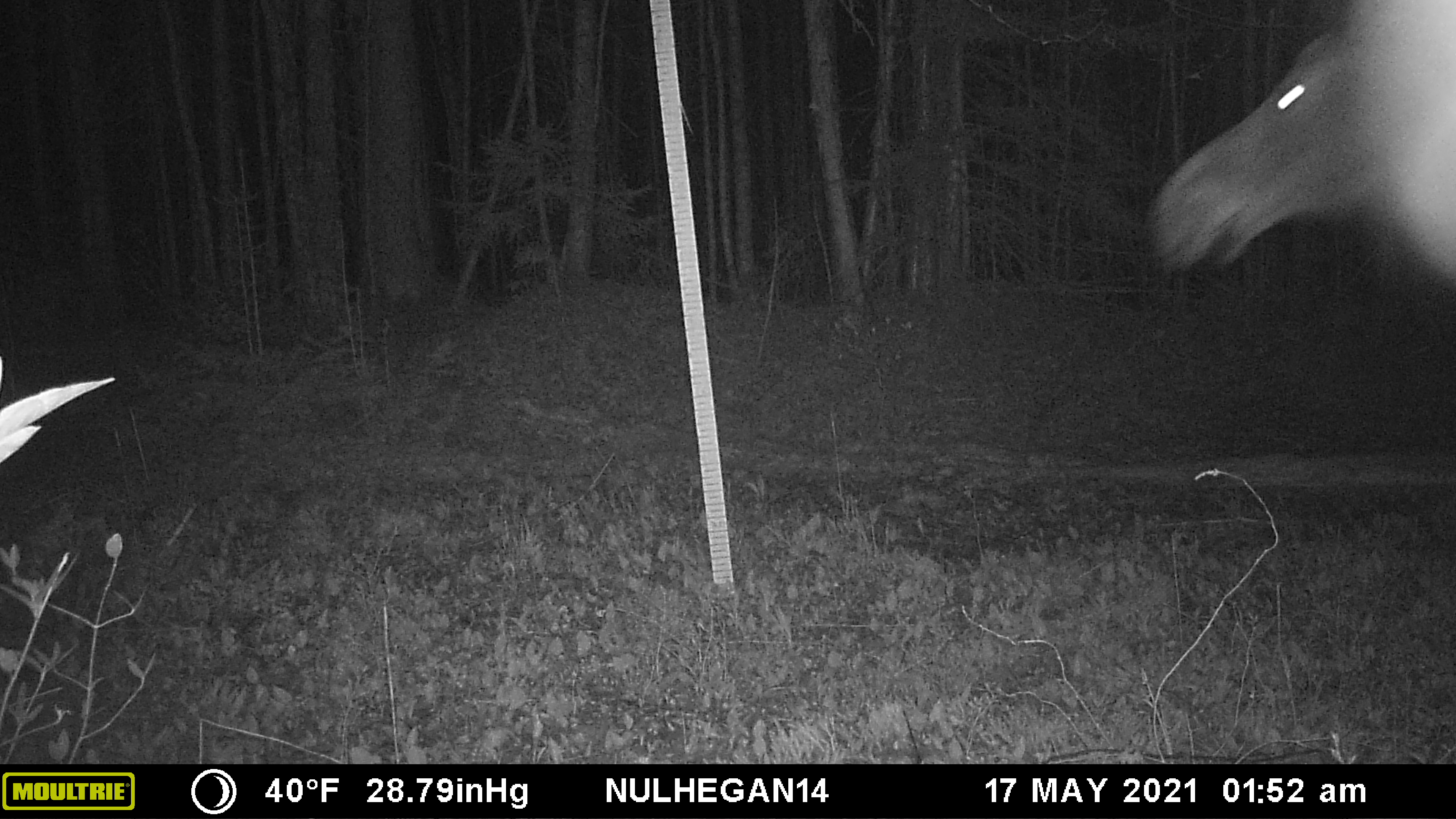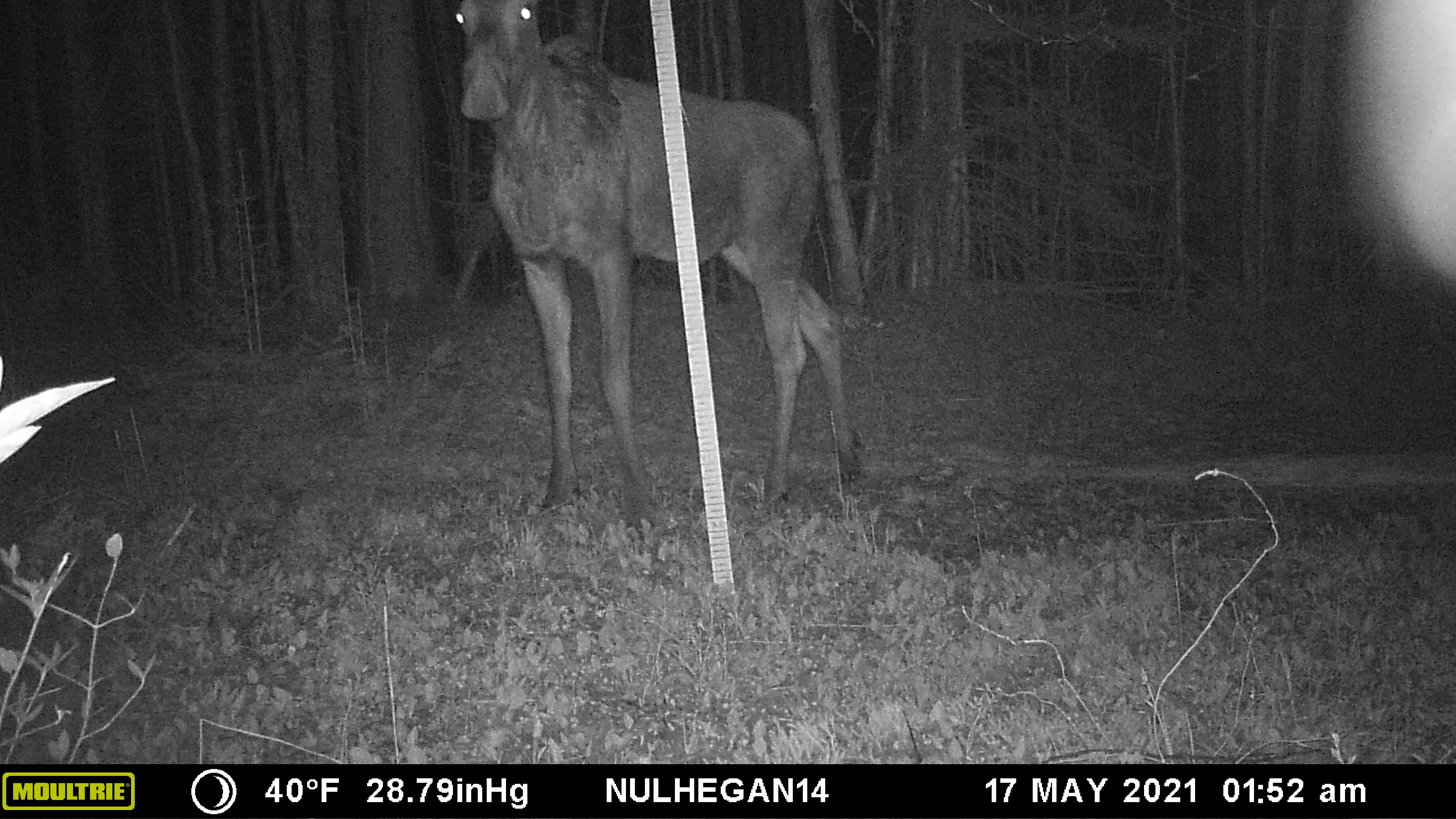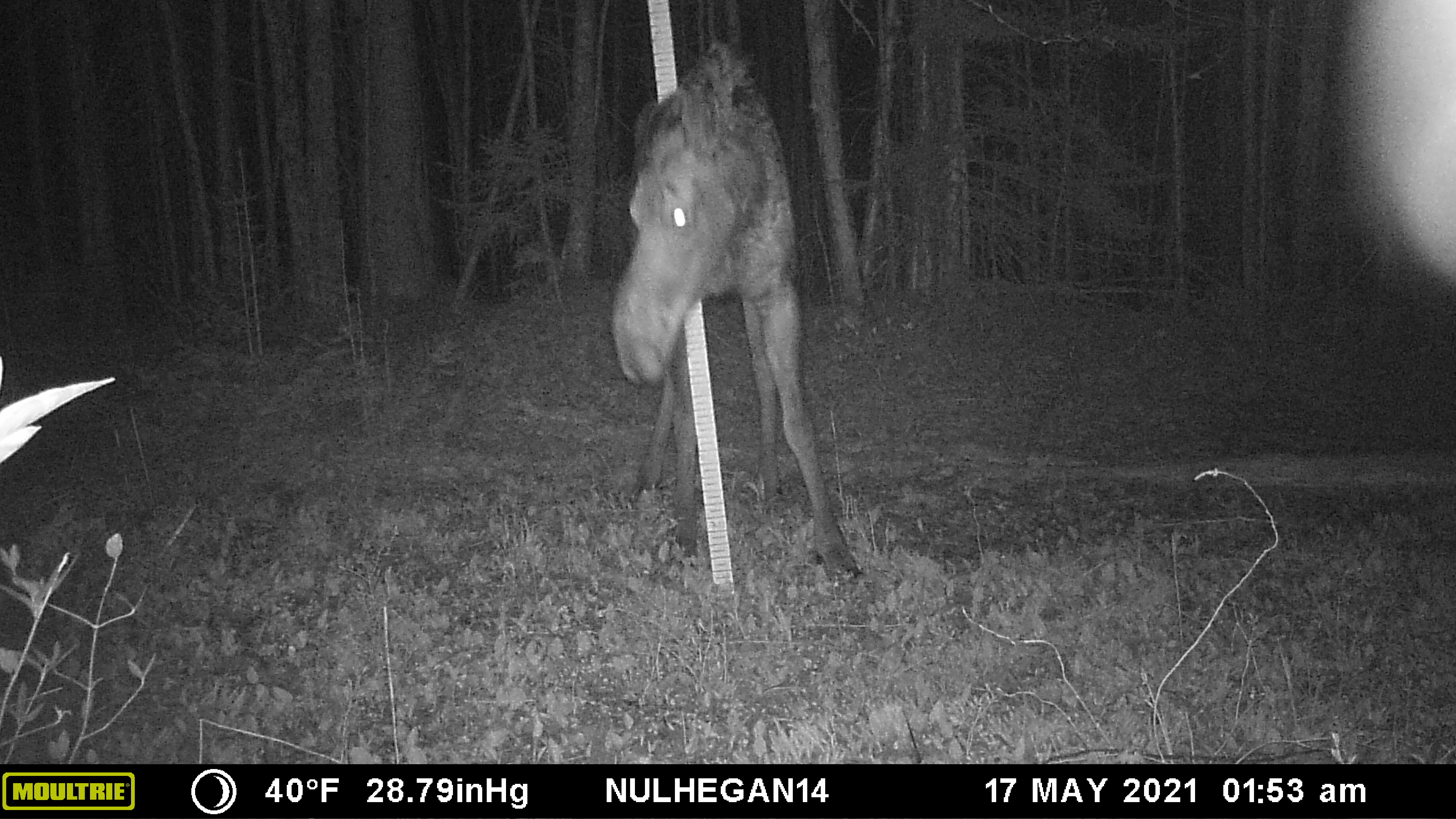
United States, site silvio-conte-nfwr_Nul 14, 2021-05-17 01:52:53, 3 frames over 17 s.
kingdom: Animalia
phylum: Chordata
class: Mammalia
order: Artiodactyla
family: Cervidae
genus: Alces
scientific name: Alces alces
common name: moose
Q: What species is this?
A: Moose (Alces alces).